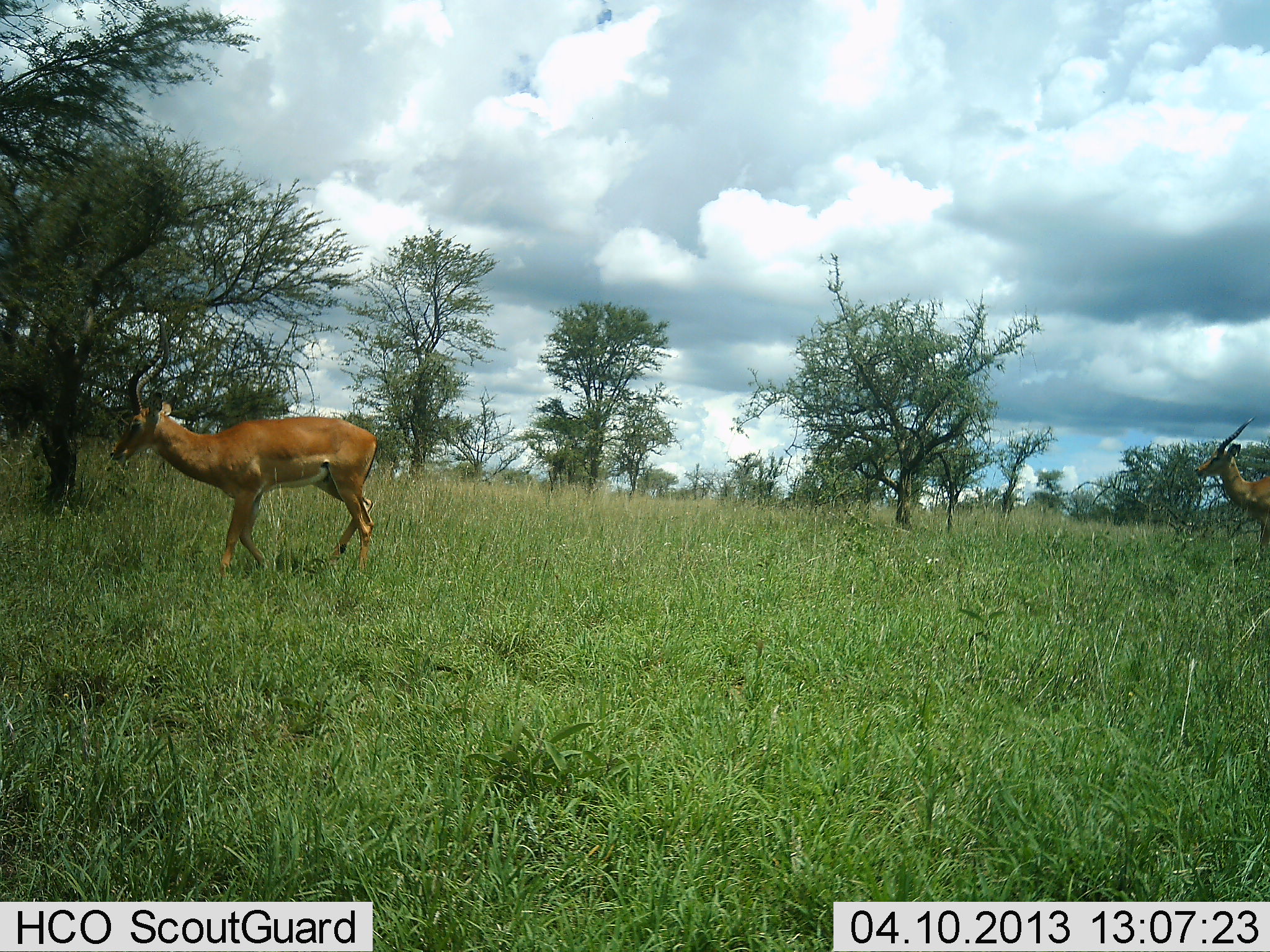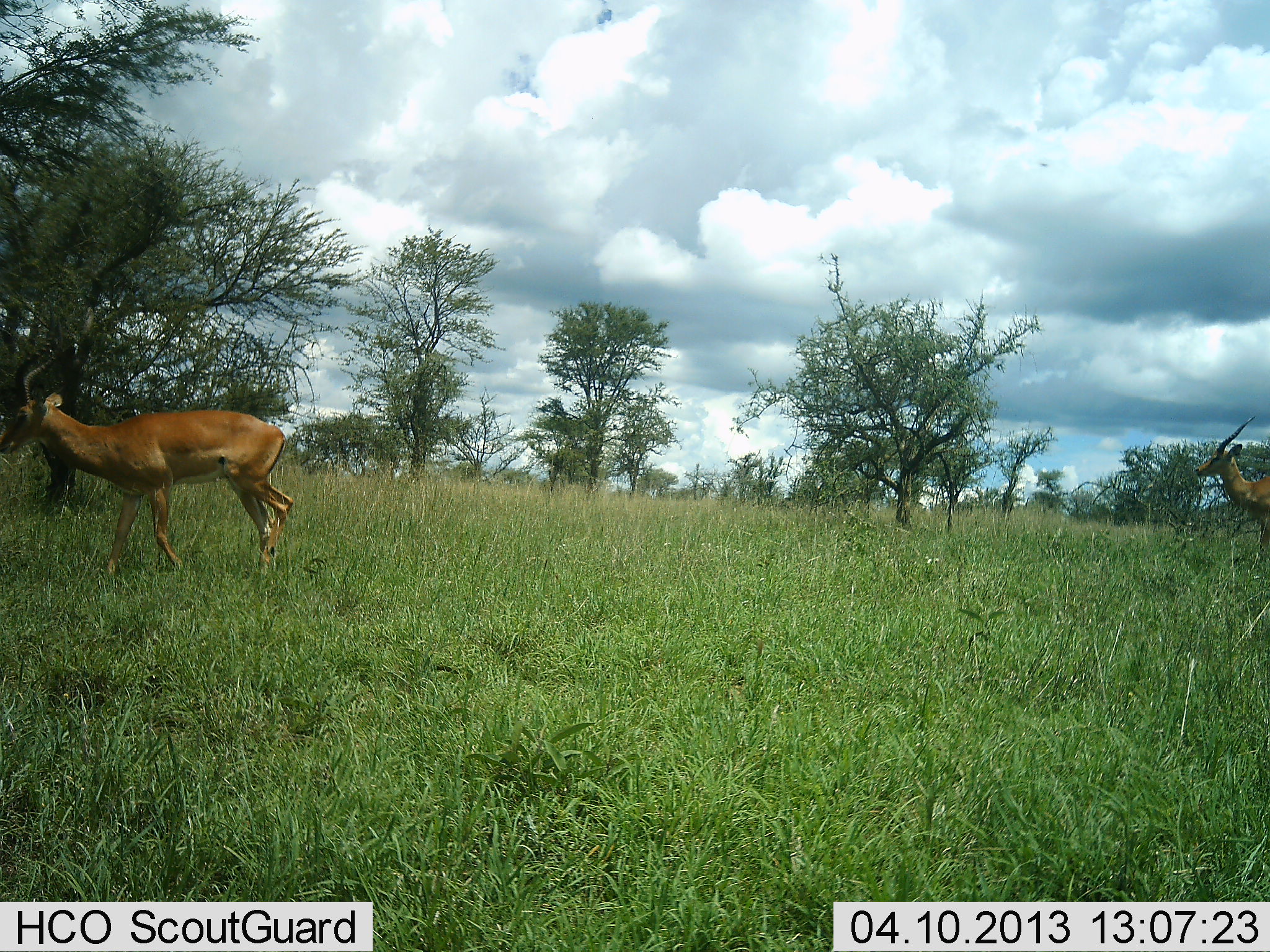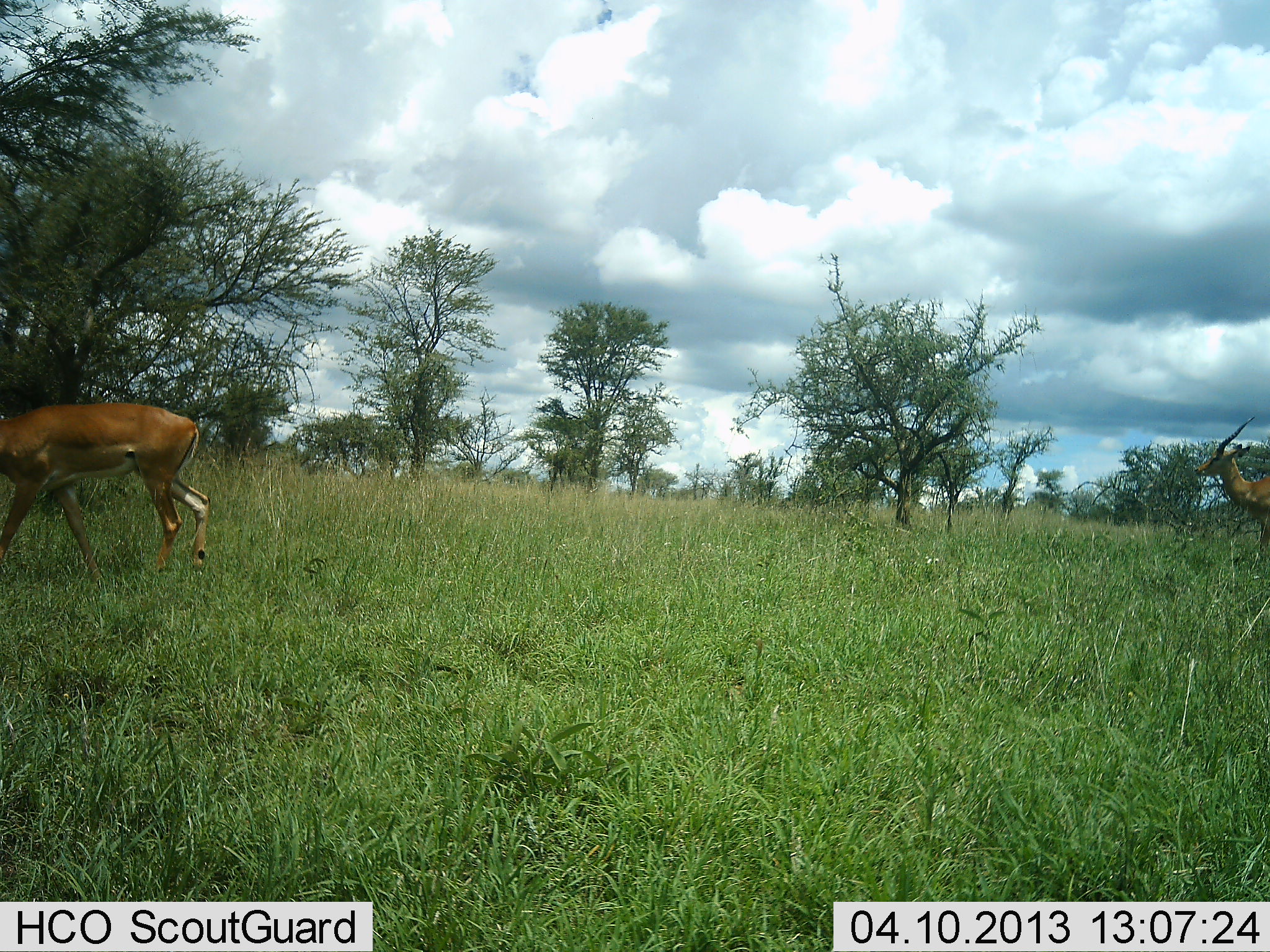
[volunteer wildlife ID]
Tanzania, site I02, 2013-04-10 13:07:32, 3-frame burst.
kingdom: Animalia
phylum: Chordata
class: Mammalia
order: Artiodactyla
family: Bovidae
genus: Aepyceros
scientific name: Aepyceros melampus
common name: impala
Impala (Aepyceros melampus), count 2. Behavior (volunteer vote fractions): standing 57%, resting 0%, moving 91%, interacting 0%. Young present (vote fraction): 0%. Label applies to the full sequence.